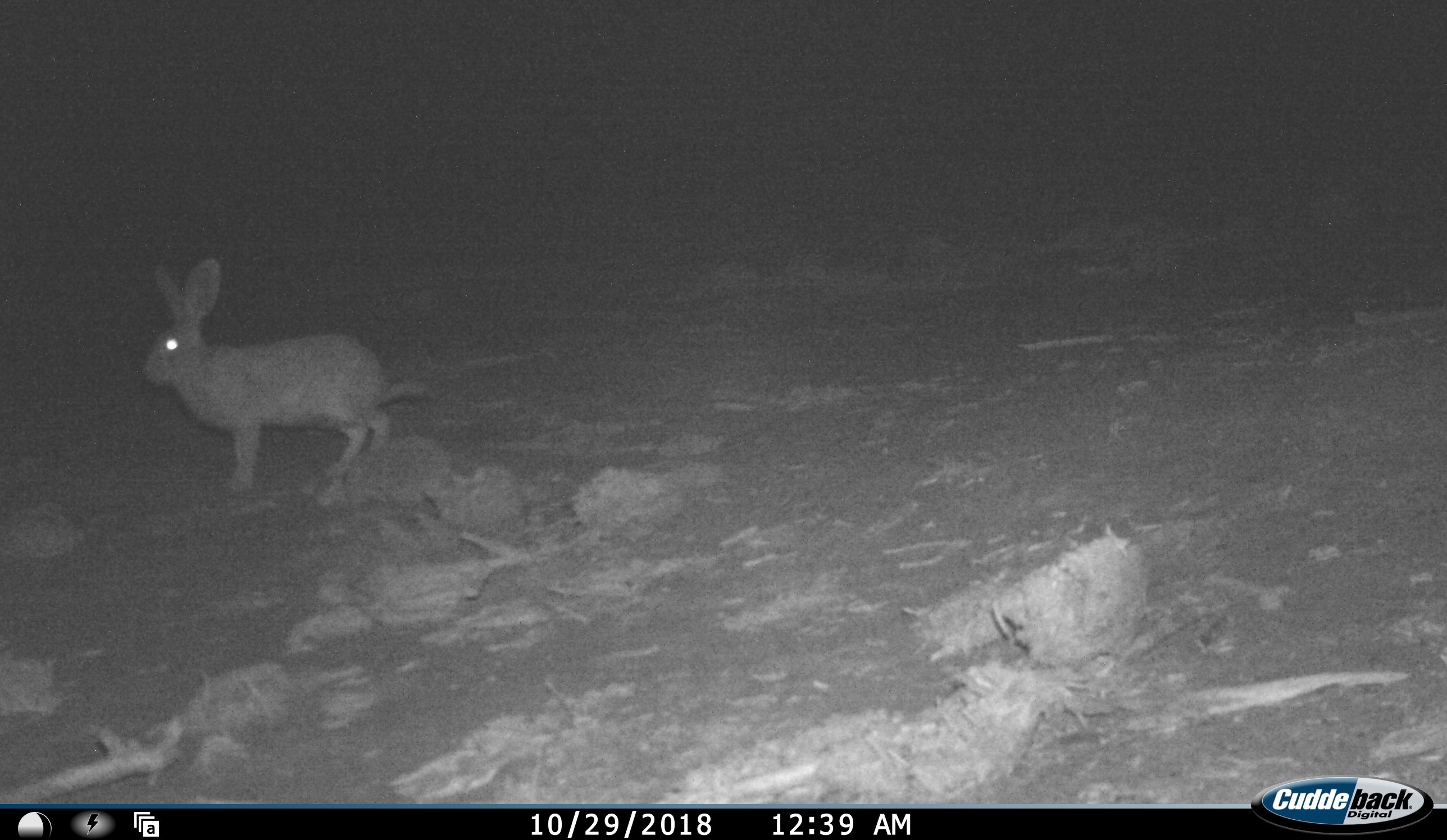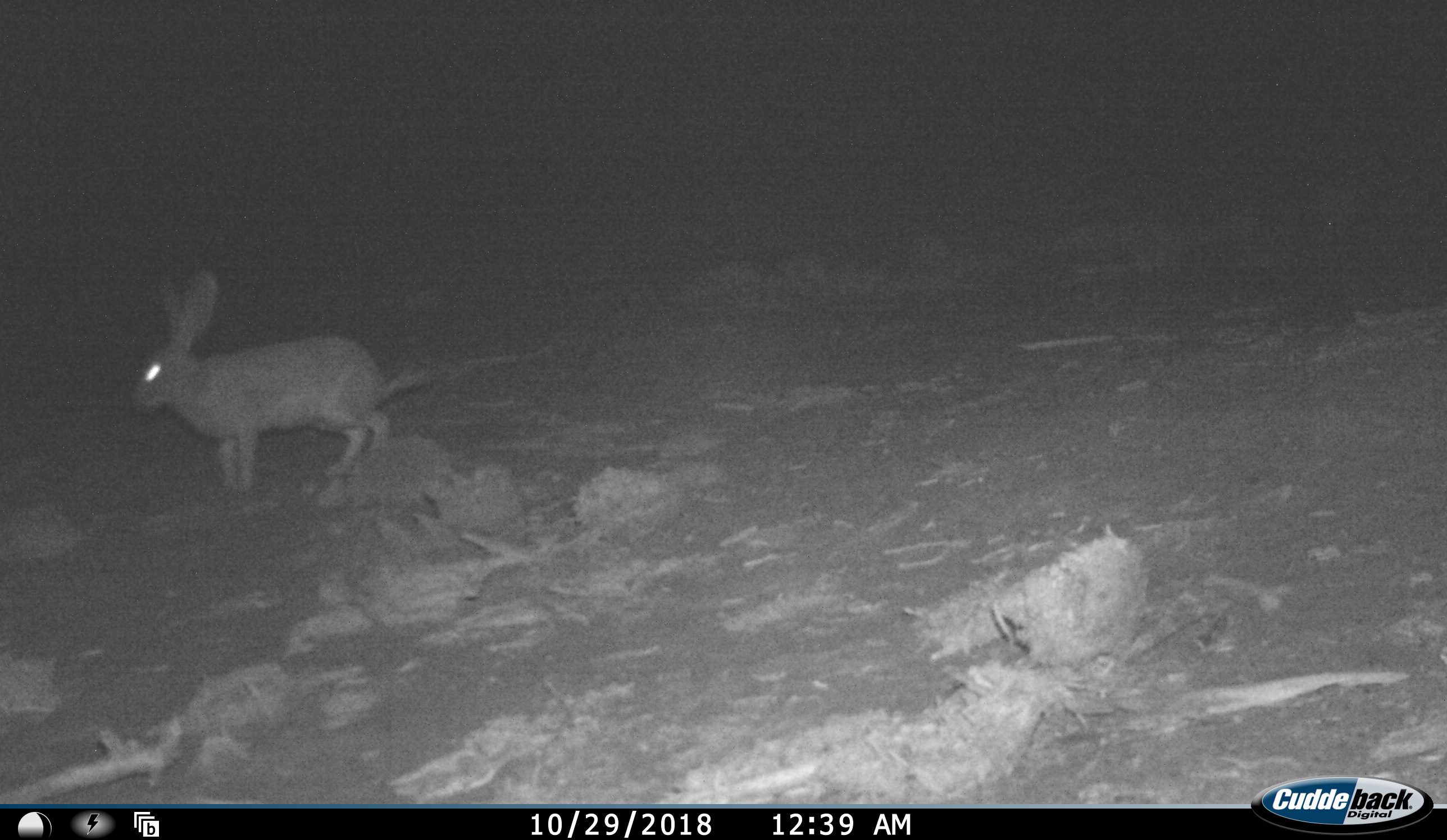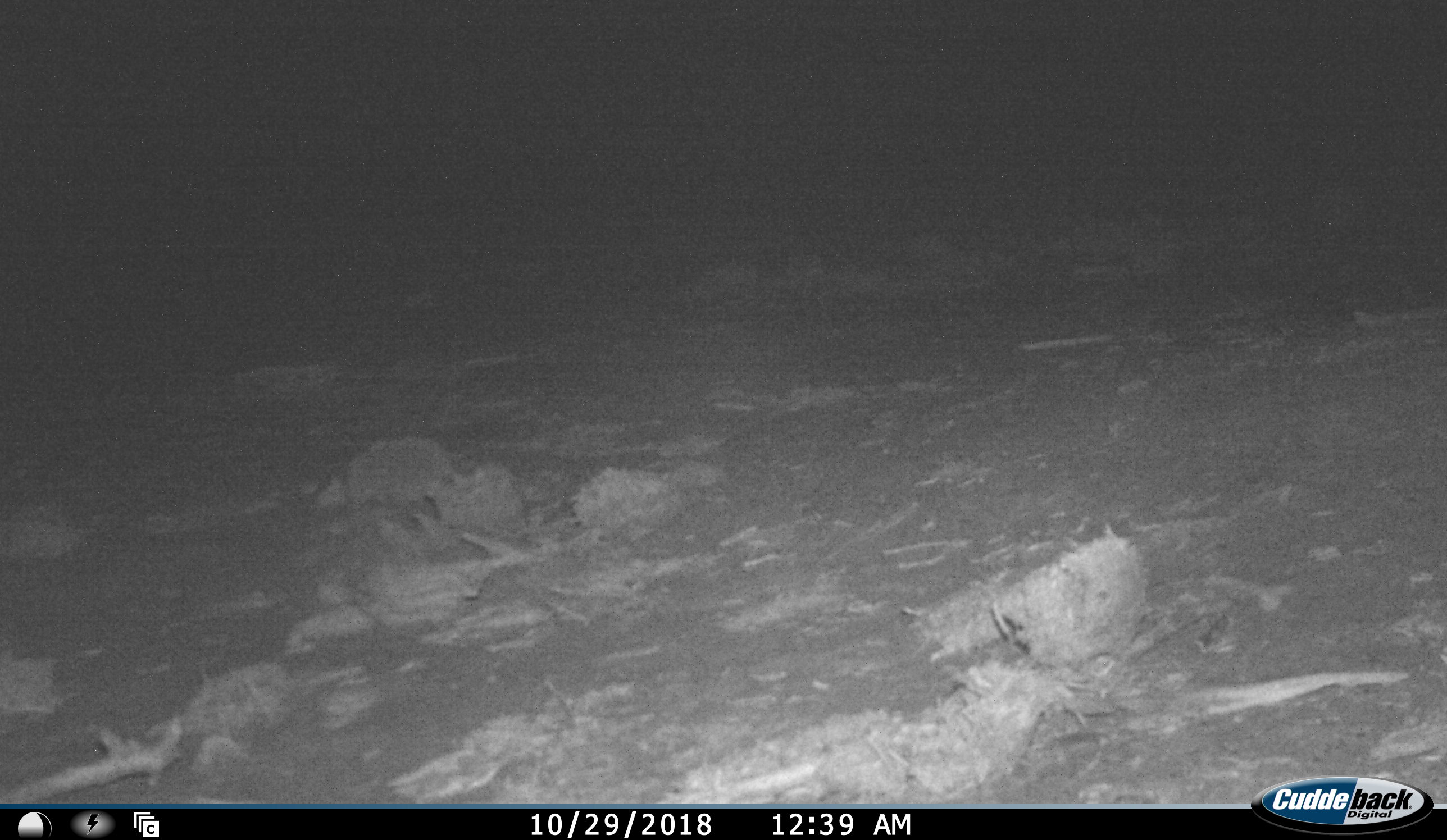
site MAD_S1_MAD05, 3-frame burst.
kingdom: Animalia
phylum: Chordata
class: Mammalia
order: Carnivora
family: Herpestidae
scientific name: Herpestidae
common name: mongoose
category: mongooseunknown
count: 1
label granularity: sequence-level